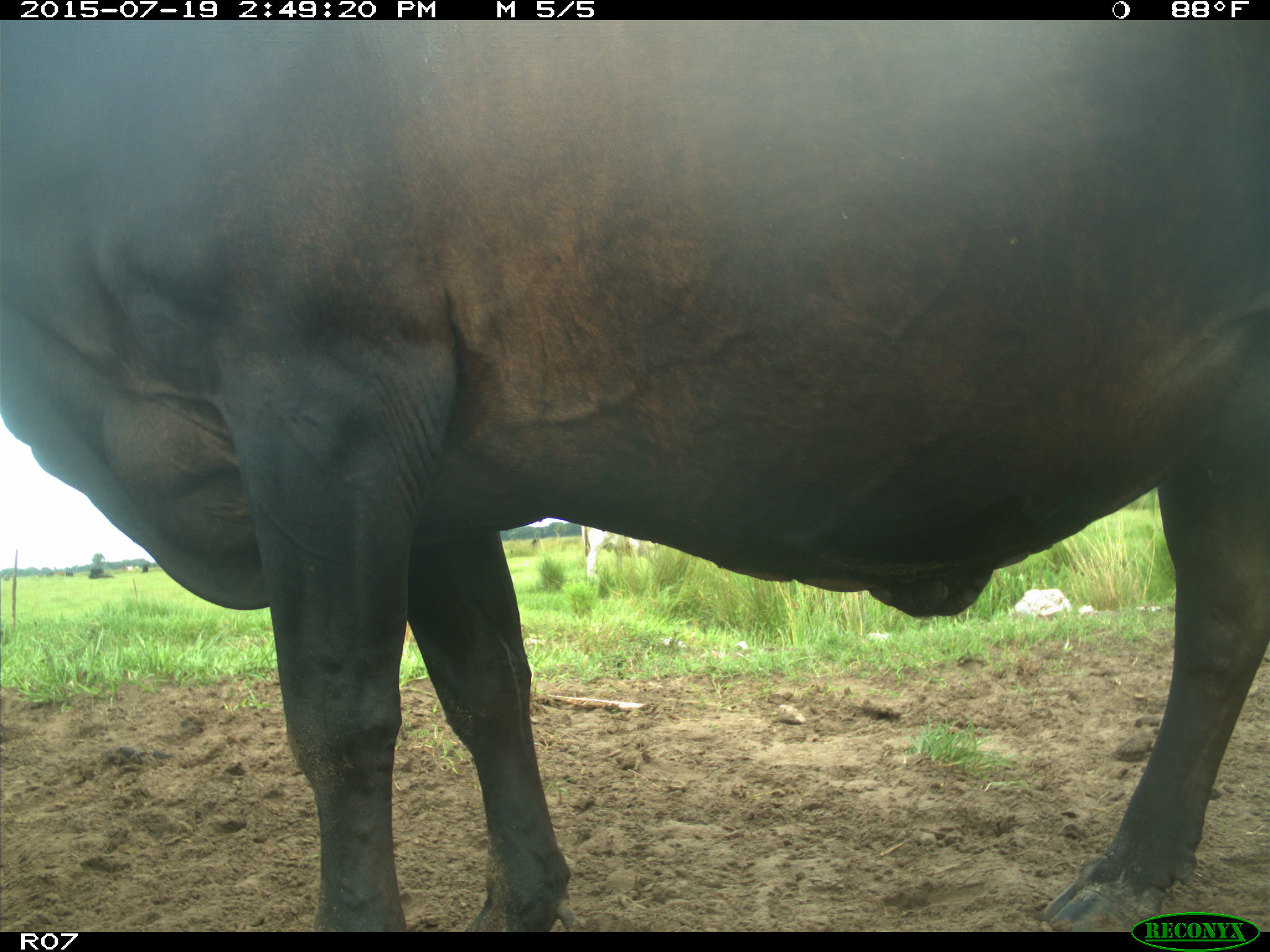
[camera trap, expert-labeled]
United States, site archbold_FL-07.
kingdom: Animalia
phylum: Chordata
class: Mammalia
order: Artiodactyla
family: Bovidae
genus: Bos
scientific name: Bos taurus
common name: domestic cow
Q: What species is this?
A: Bos taurus (domestic cow).